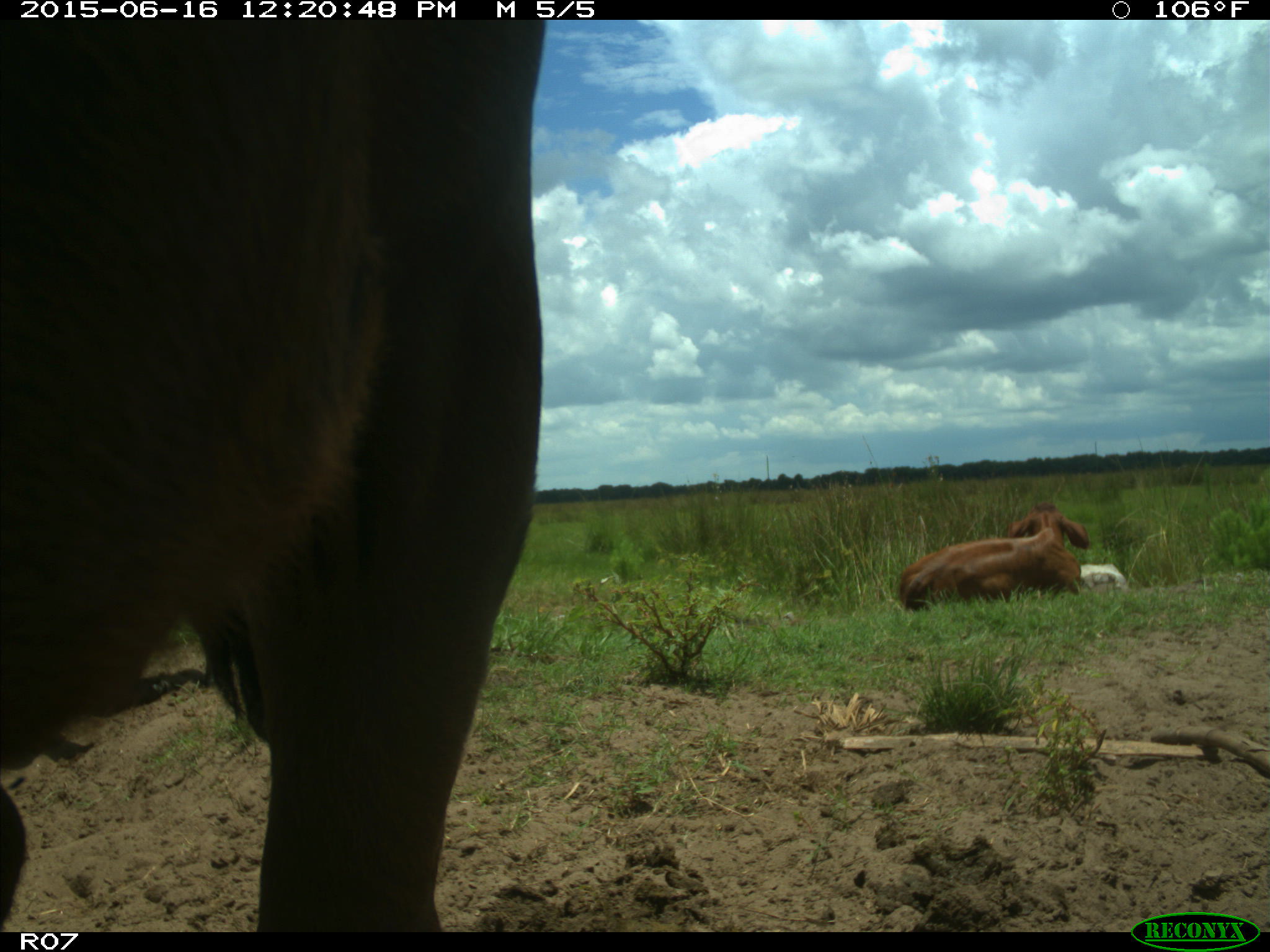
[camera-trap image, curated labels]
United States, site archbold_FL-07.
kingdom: Animalia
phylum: Chordata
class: Mammalia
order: Artiodactyla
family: Bovidae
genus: Bos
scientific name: Bos taurus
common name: domestic cow